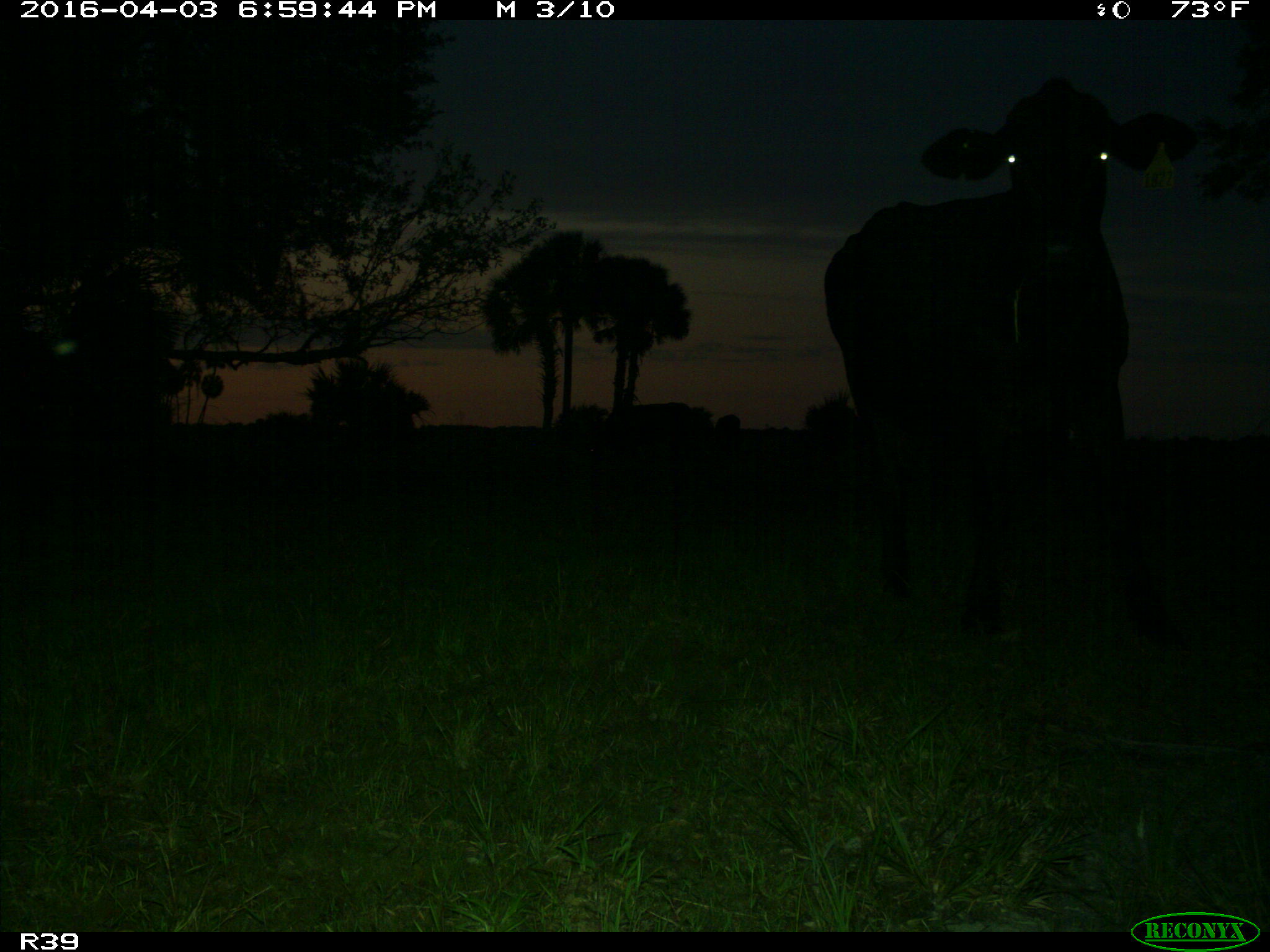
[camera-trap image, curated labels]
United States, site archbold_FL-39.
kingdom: Animalia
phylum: Chordata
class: Mammalia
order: Artiodactyla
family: Bovidae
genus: Bos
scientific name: Bos taurus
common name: domestic cow